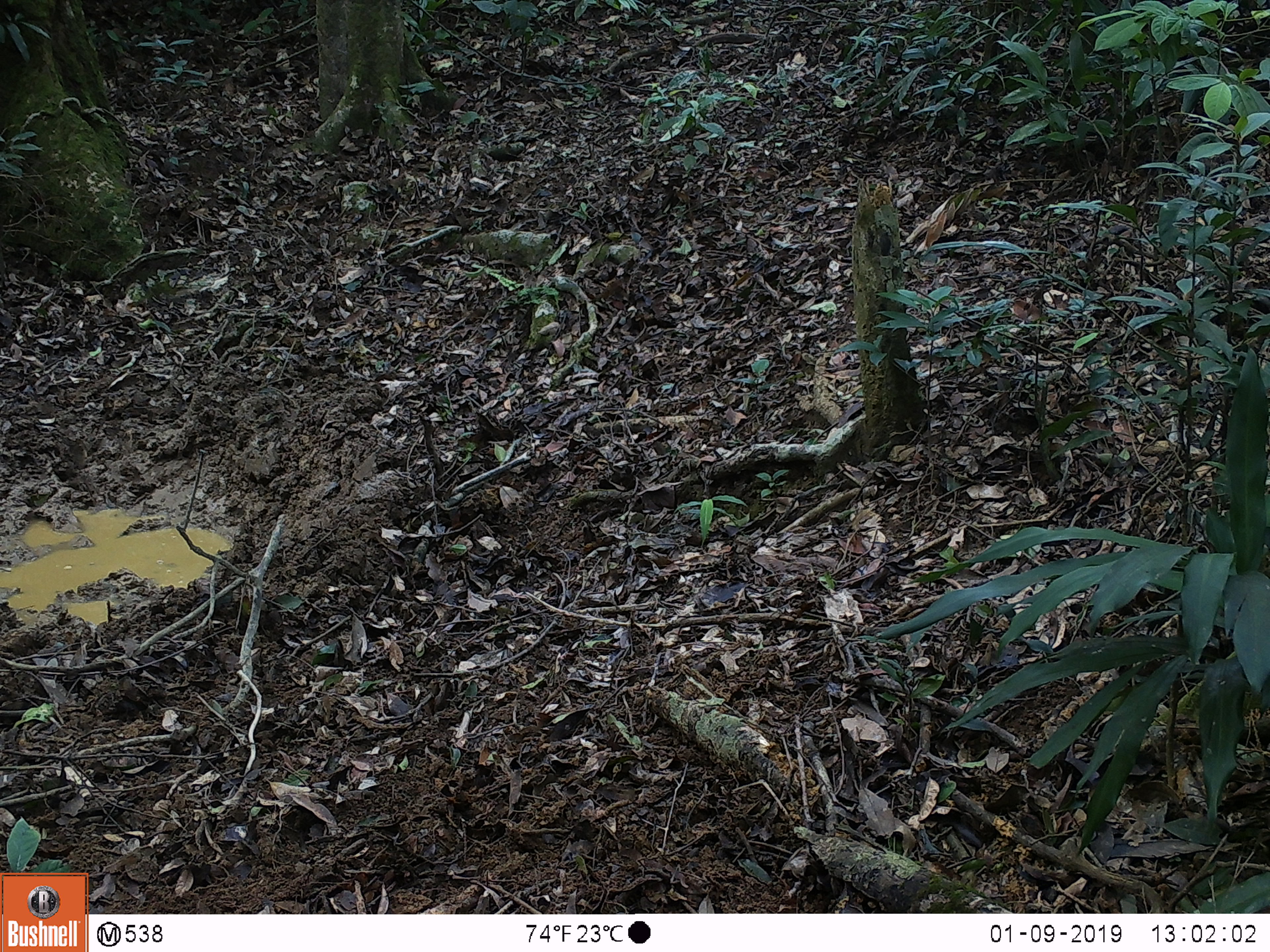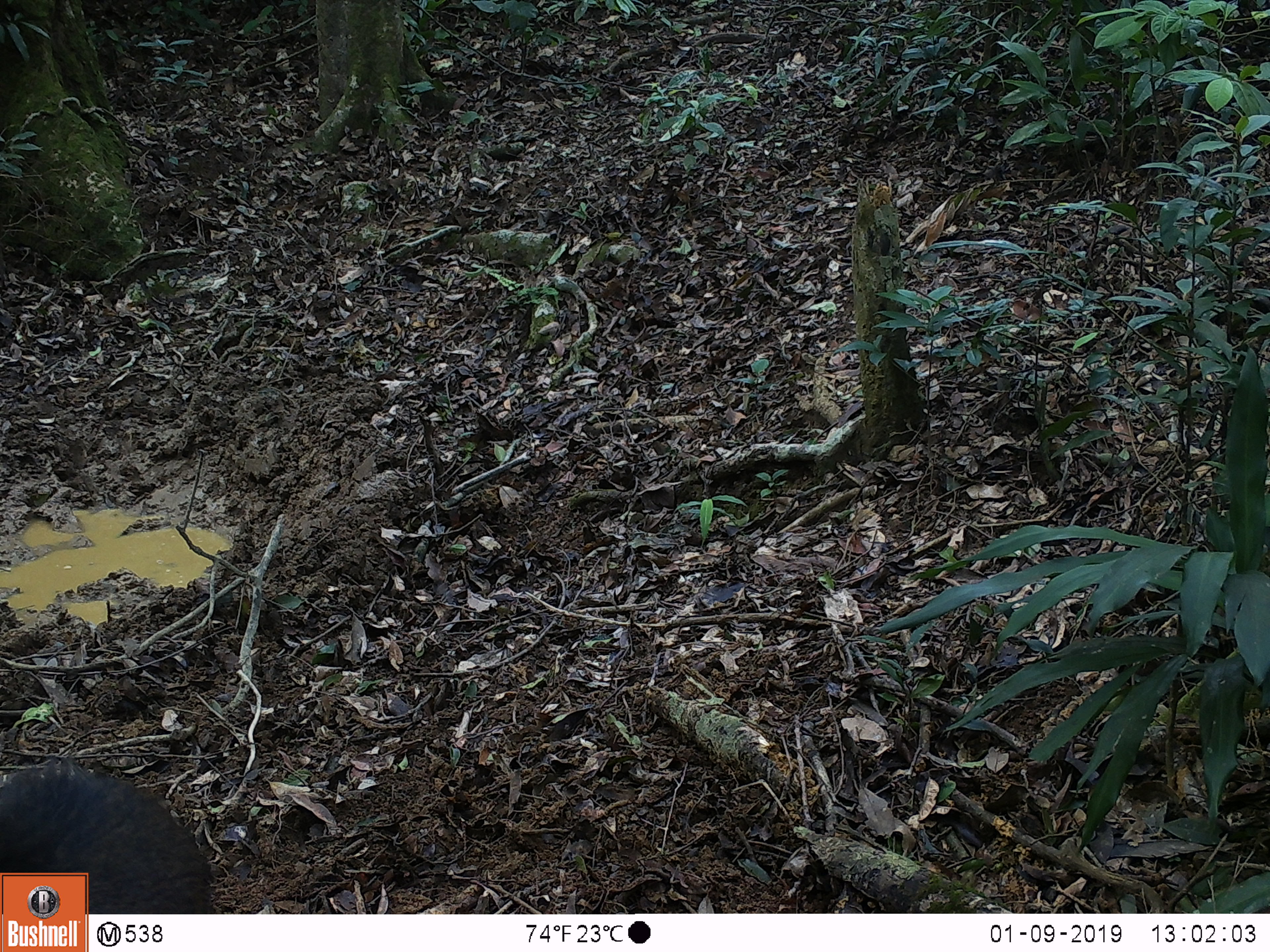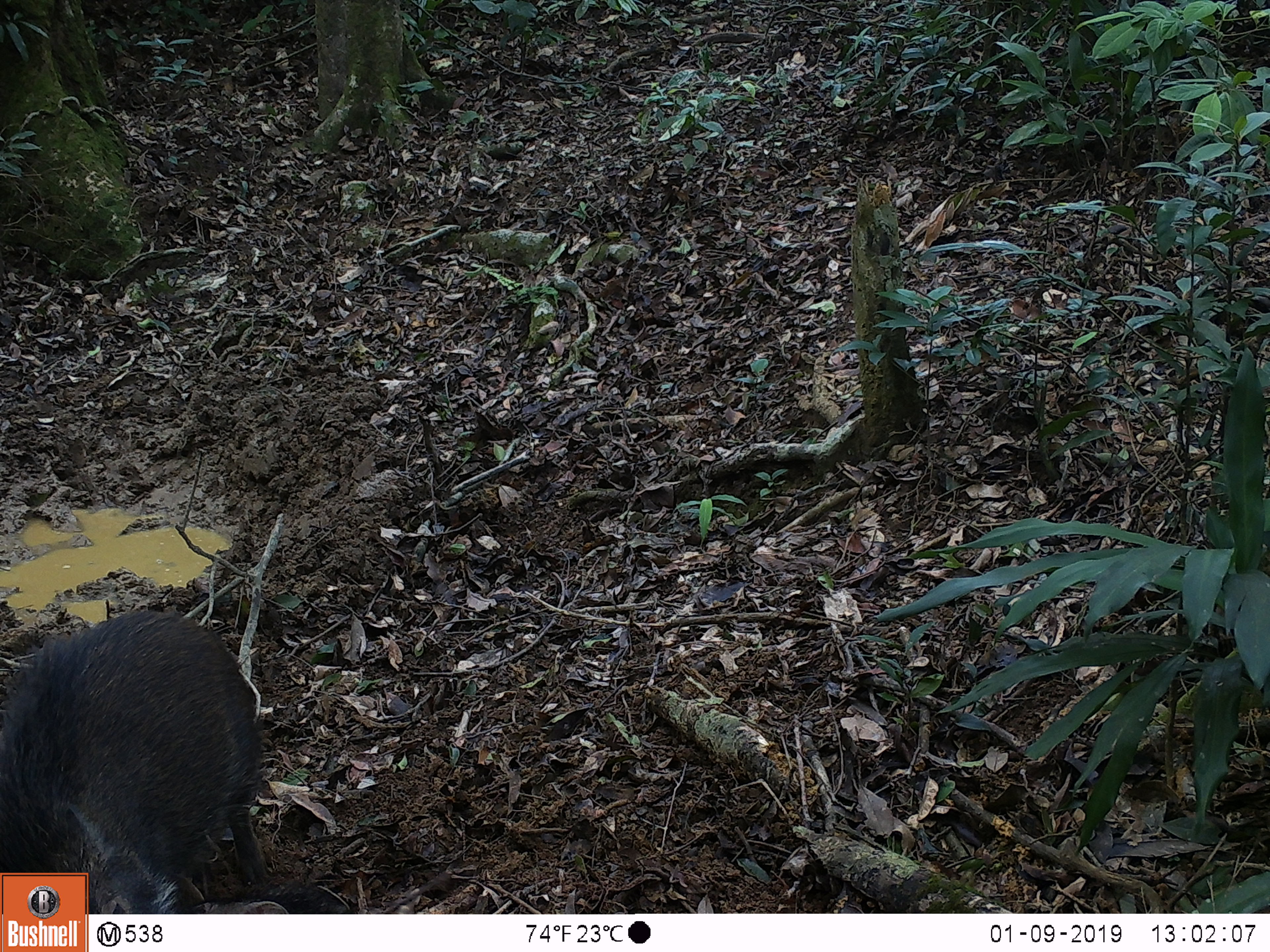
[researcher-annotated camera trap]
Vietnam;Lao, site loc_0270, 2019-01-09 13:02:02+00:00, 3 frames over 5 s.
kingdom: Animalia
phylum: Chordata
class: Mammalia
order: Artiodactyla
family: Suidae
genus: Sus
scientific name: Sus scrofa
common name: eurasian wild pig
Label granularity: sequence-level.